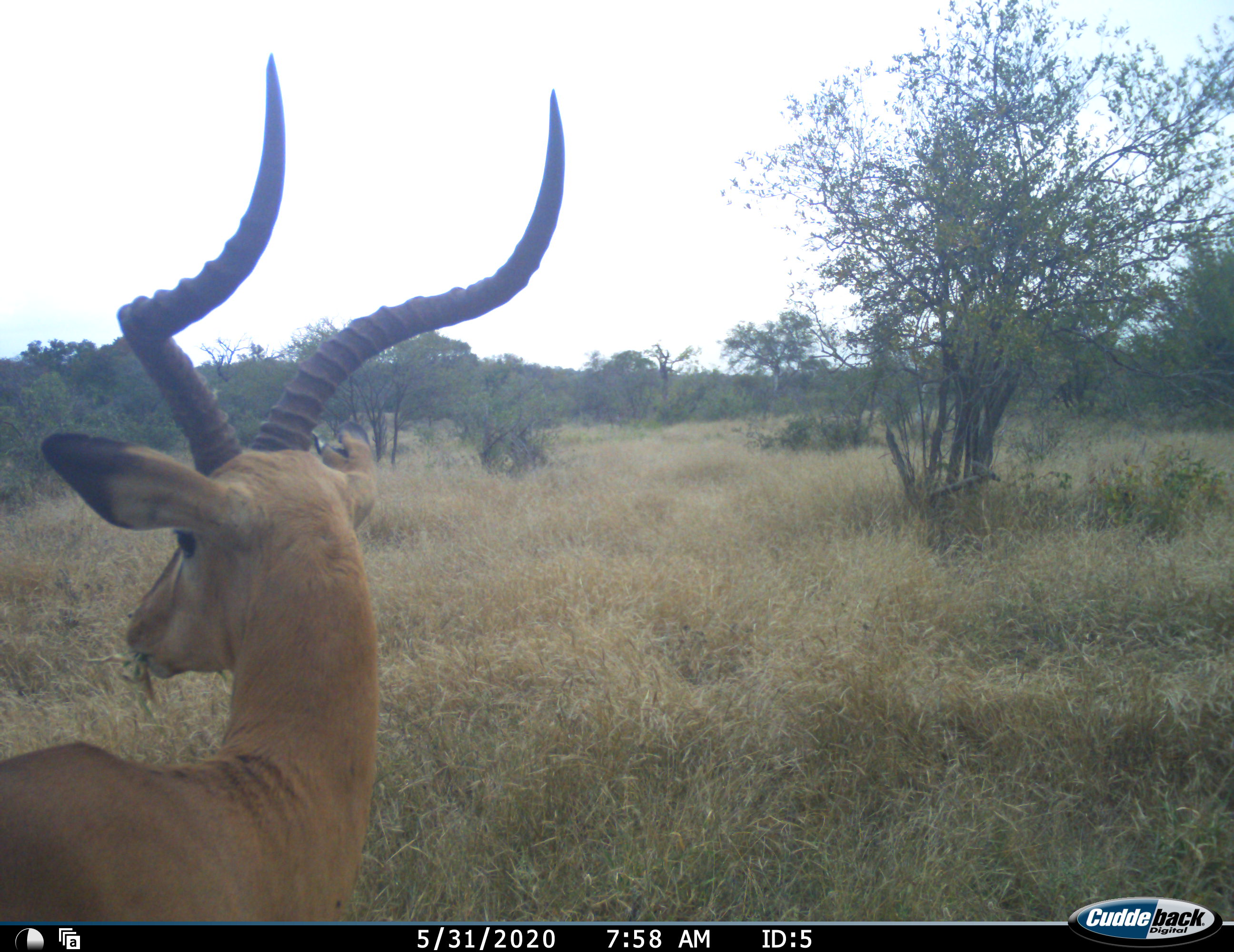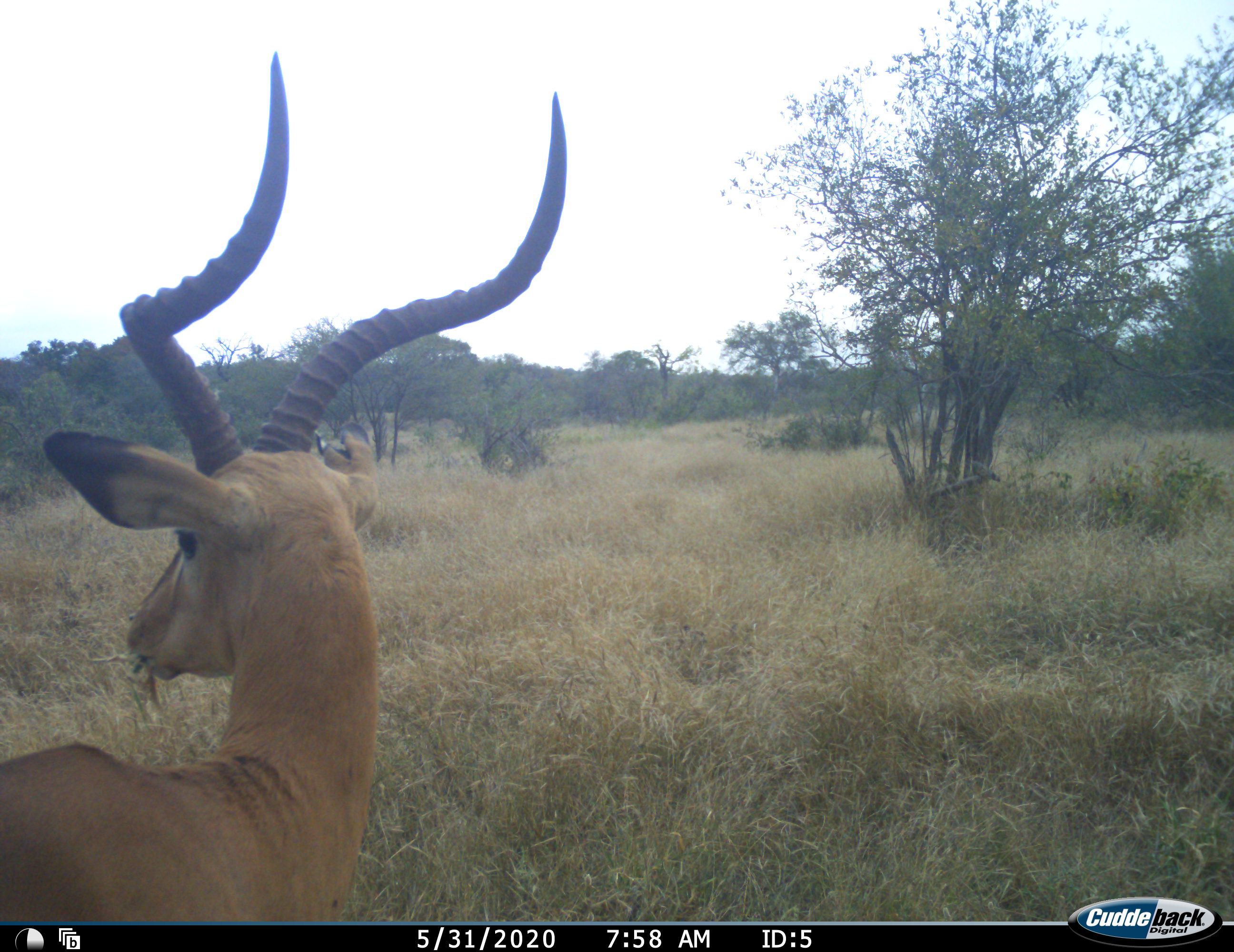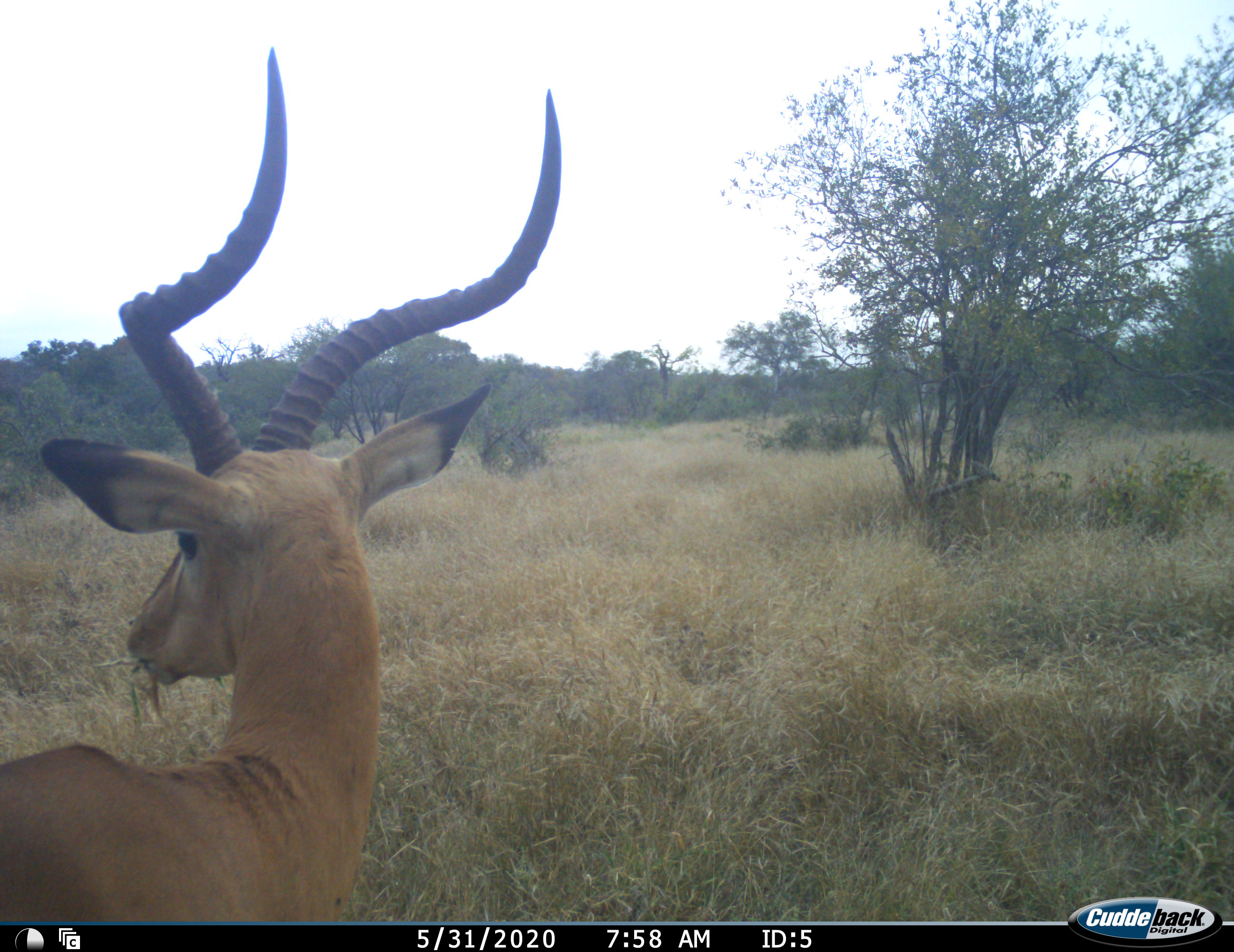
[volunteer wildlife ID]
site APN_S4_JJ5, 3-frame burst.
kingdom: Animalia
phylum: Chordata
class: Mammalia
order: Artiodactyla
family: Bovidae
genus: Aepyceros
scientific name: Aepyceros melampus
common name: impala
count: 1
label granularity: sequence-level